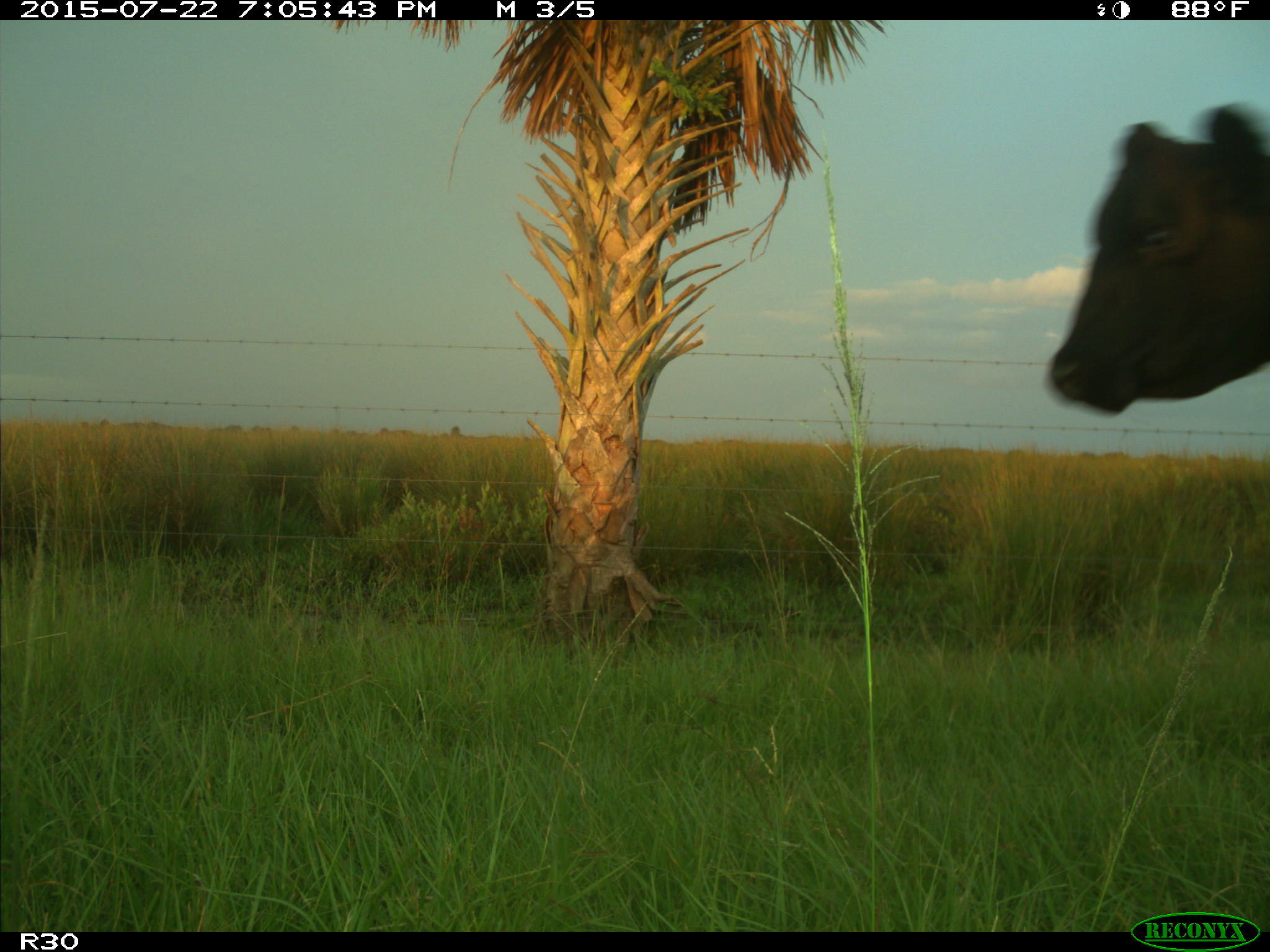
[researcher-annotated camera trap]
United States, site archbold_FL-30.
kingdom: Animalia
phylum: Chordata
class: Mammalia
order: Artiodactyla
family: Bovidae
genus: Bos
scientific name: Bos taurus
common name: domestic cow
Bos taurus (domestic cow).